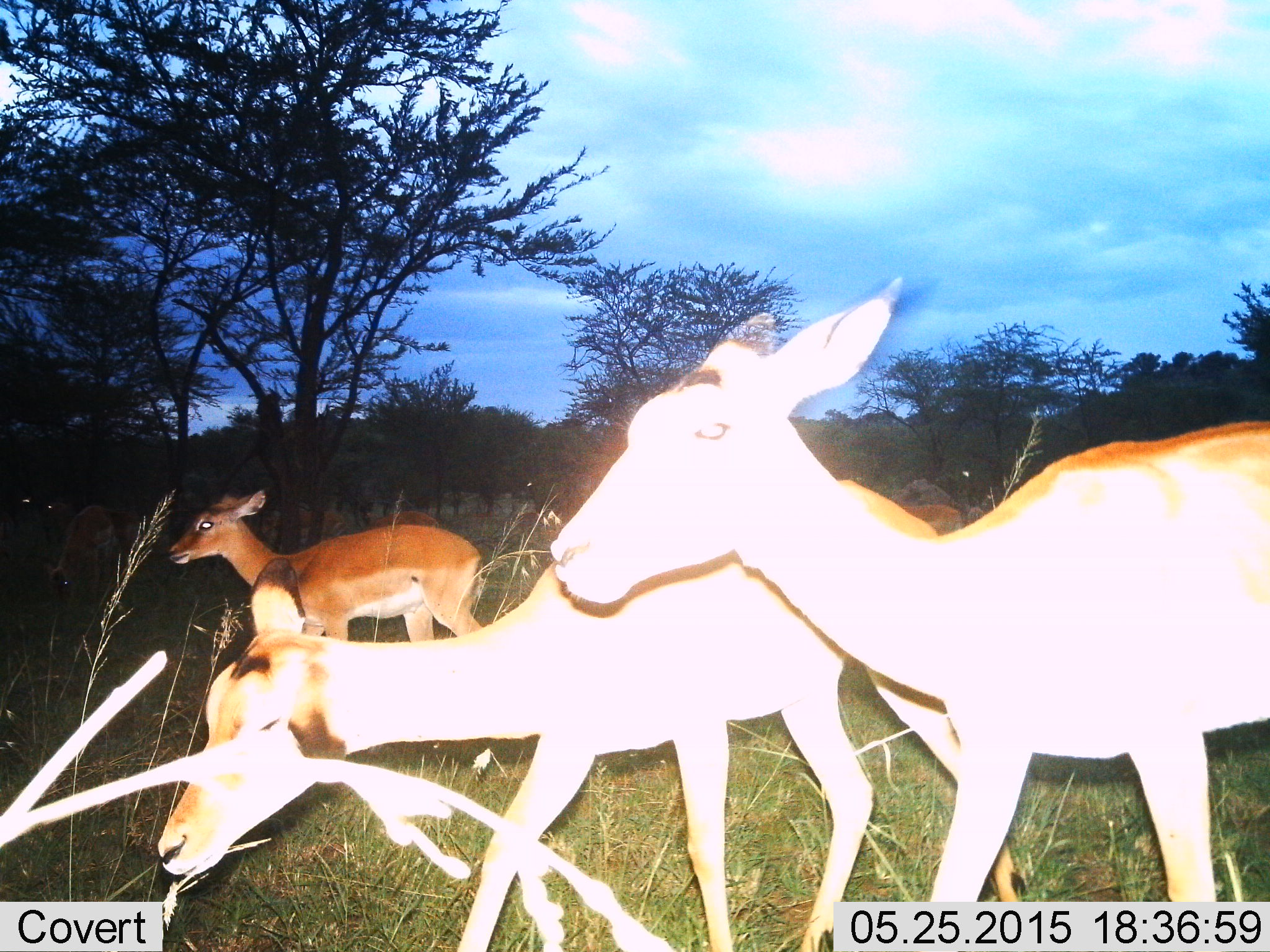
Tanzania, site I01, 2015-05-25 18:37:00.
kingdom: Animalia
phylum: Chordata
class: Mammalia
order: Artiodactyla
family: Bovidae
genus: Aepyceros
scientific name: Aepyceros melampus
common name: impala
Impala (Aepyceros melampus), count 3. Behavior (volunteer vote fractions): standing 60%, resting 0%, moving 80%, interacting 0%. Young present (vote fraction): 10%. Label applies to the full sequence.